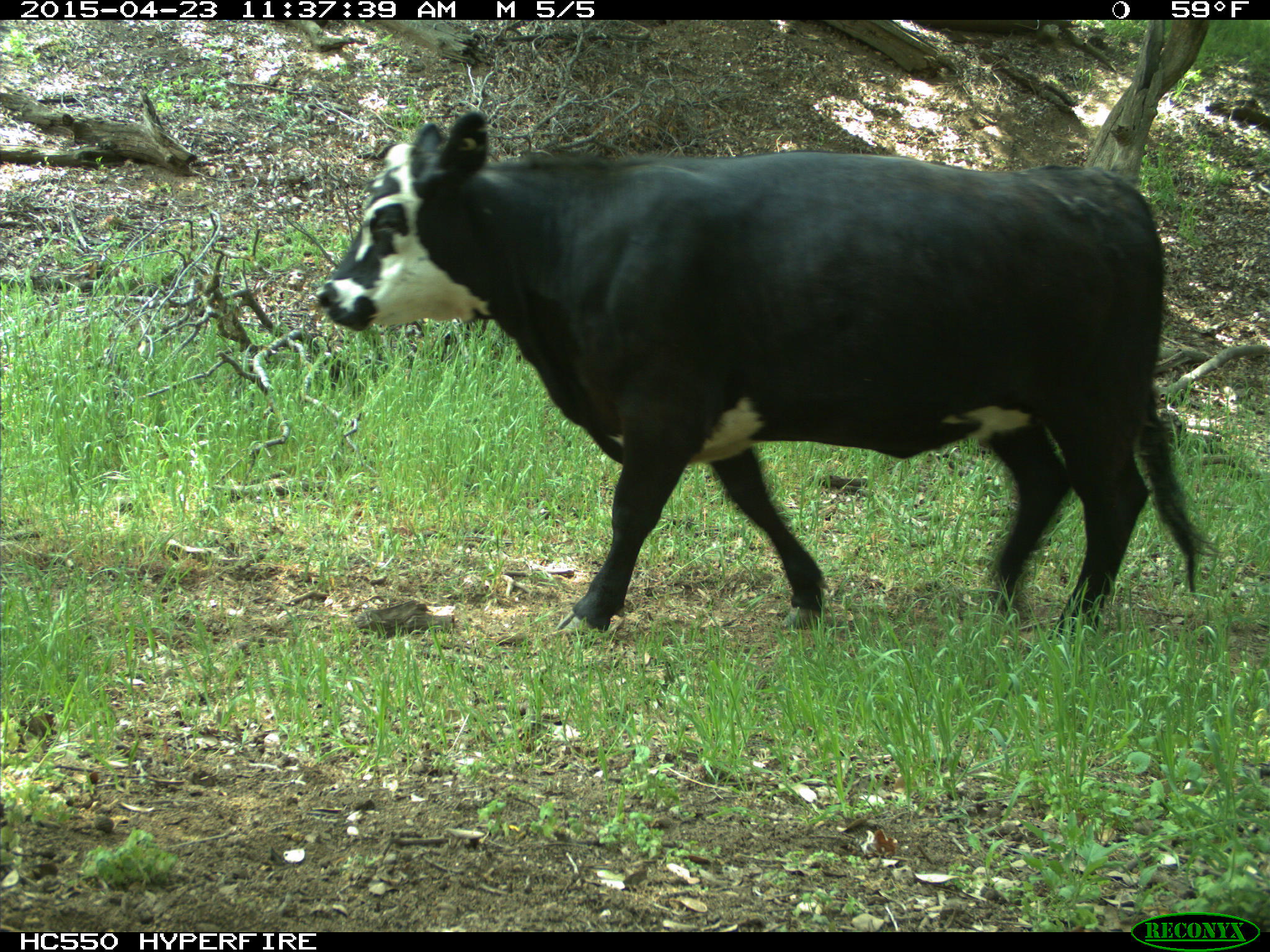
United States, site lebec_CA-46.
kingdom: Animalia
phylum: Chordata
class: Mammalia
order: Artiodactyla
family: Bovidae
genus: Bos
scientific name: Bos taurus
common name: domestic cow